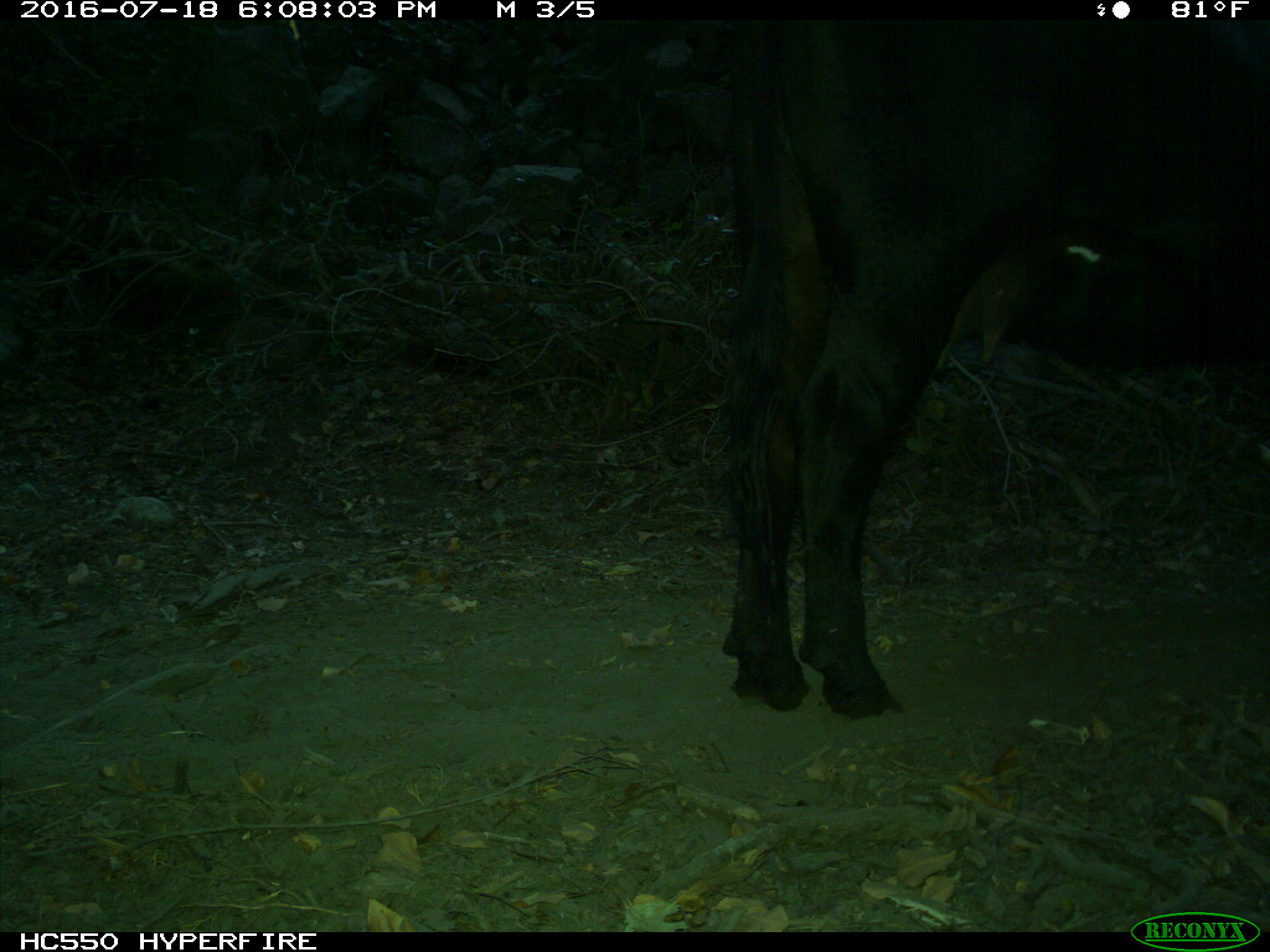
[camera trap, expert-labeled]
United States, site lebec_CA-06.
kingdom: Animalia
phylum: Chordata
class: Mammalia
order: Artiodactyla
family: Bovidae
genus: Bos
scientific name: Bos taurus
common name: domestic cow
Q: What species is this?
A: Bos taurus (domestic cow).